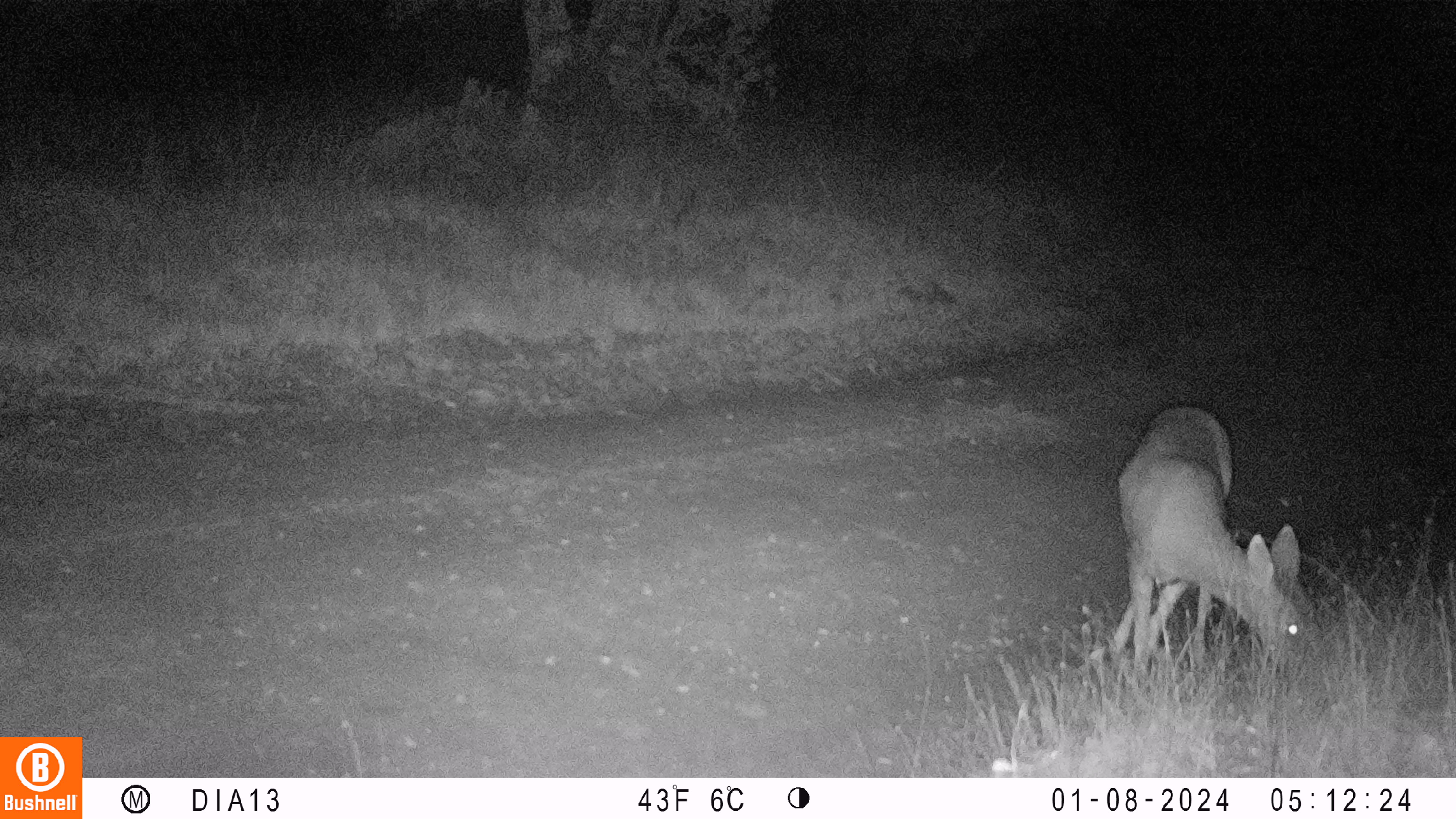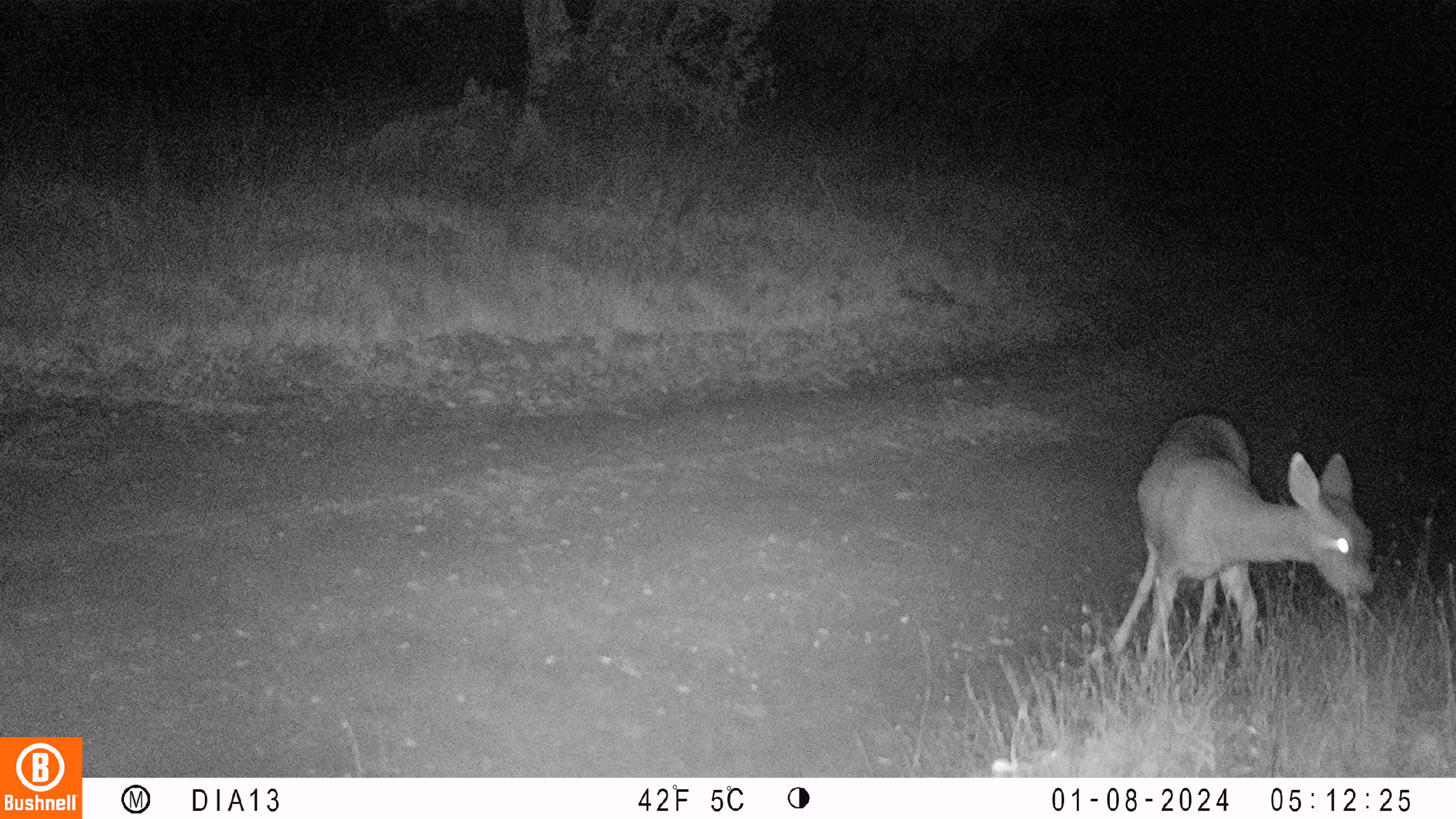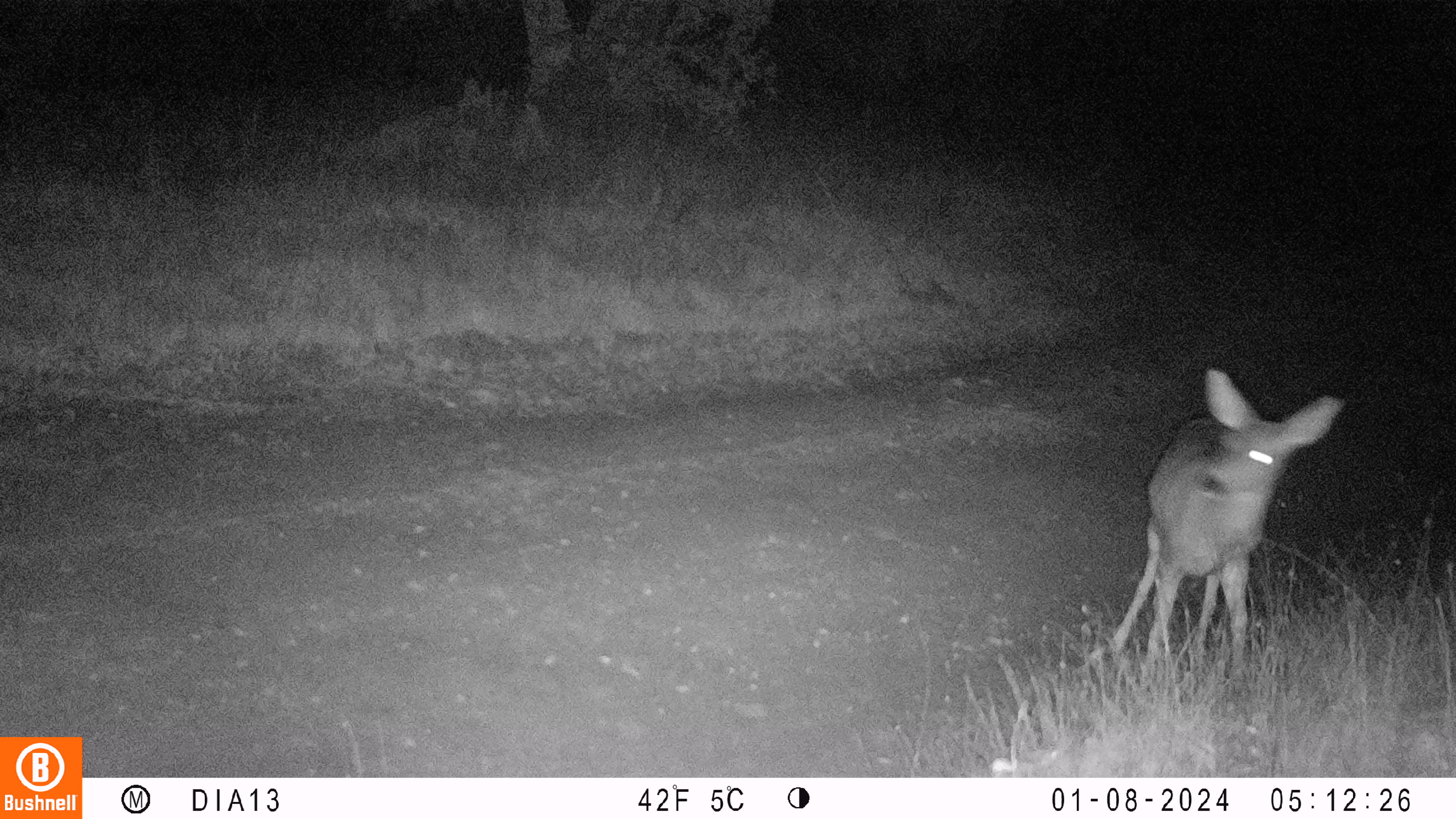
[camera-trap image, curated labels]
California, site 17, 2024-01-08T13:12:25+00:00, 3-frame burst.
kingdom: Animalia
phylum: Chordata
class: Mammalia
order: Artiodactyla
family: Cervidae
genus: Odocoileus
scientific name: Odocoileus hemionus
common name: mule deer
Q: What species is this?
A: Mule deer (Odocoileus hemionus).